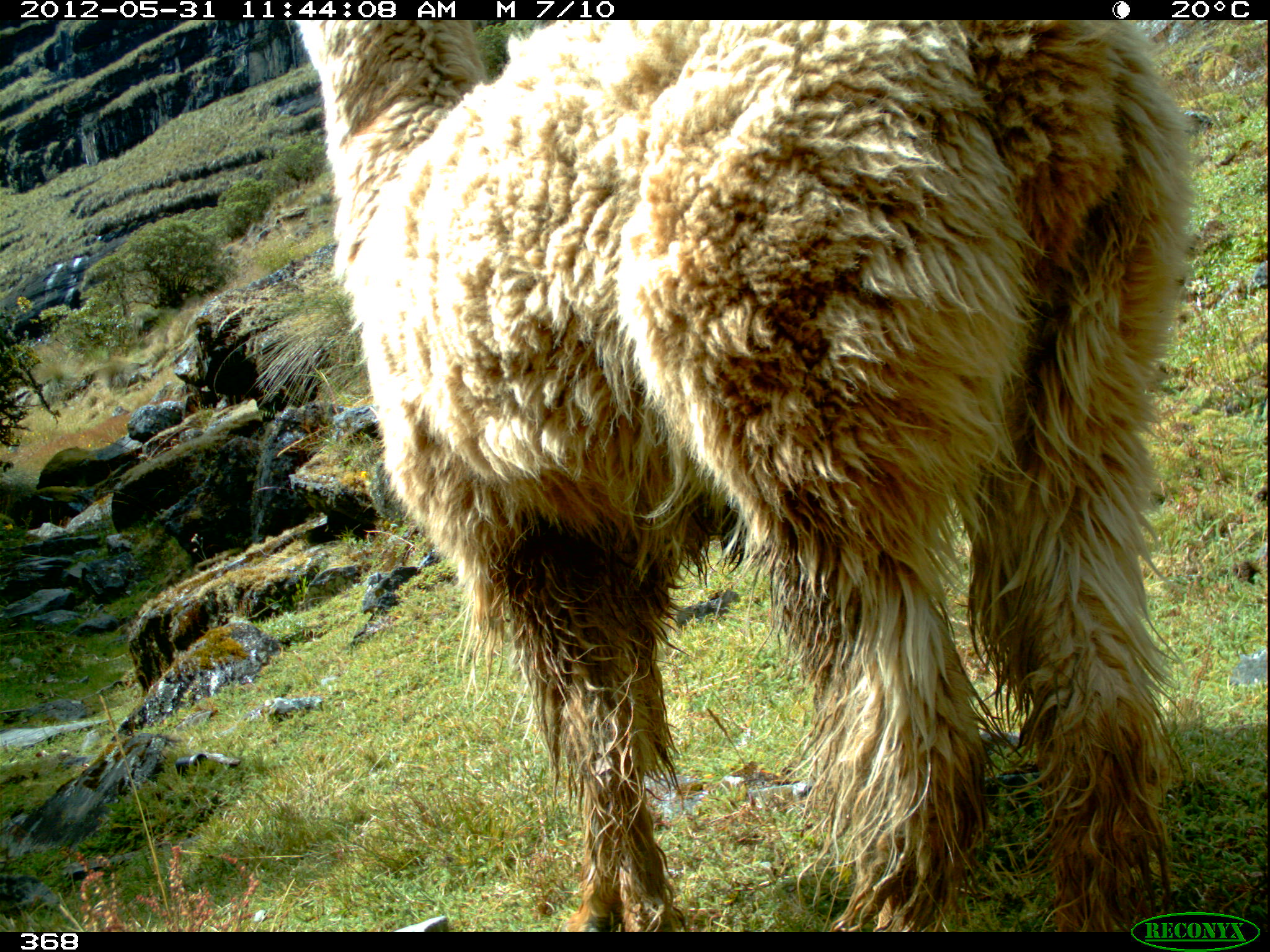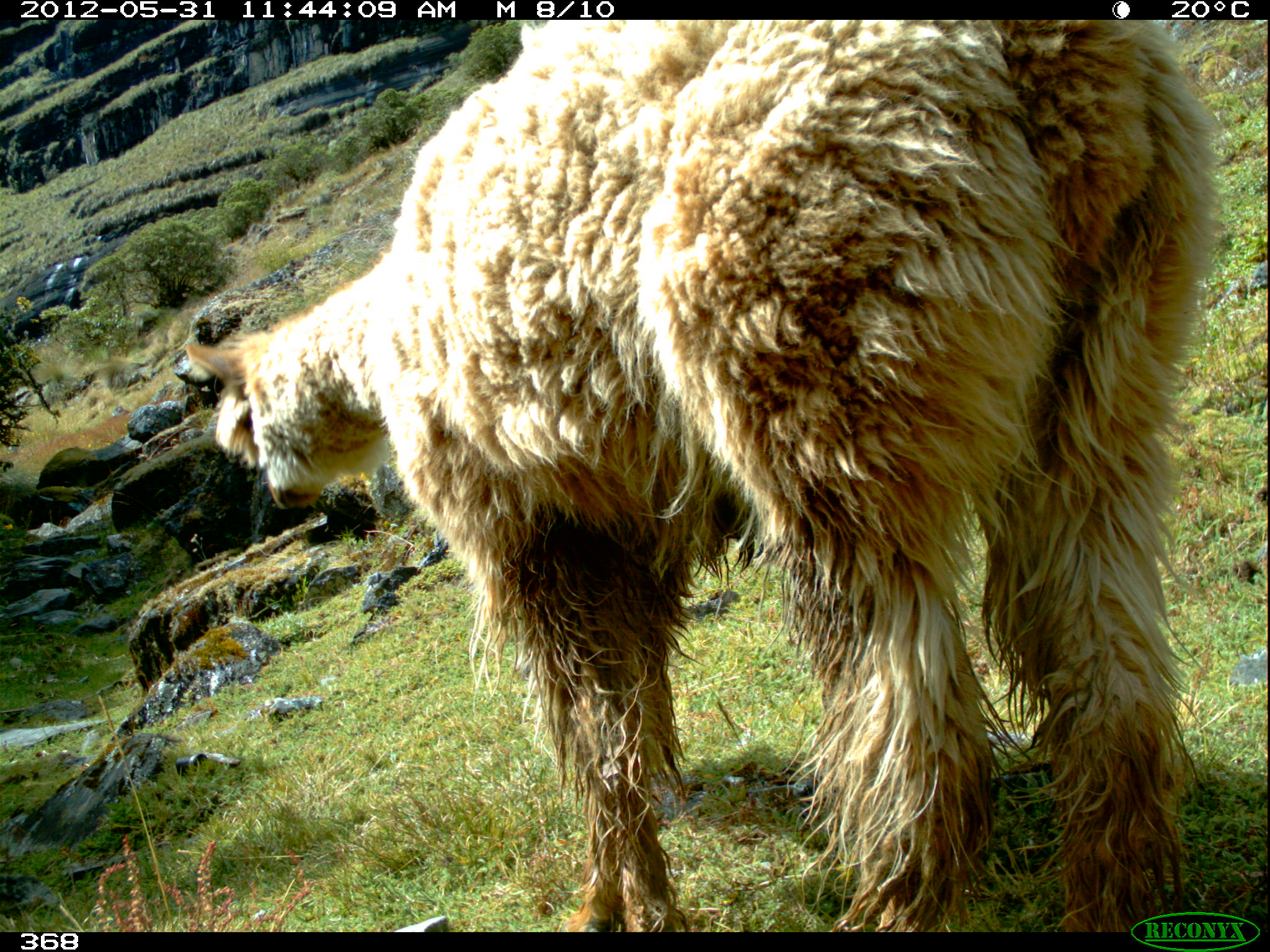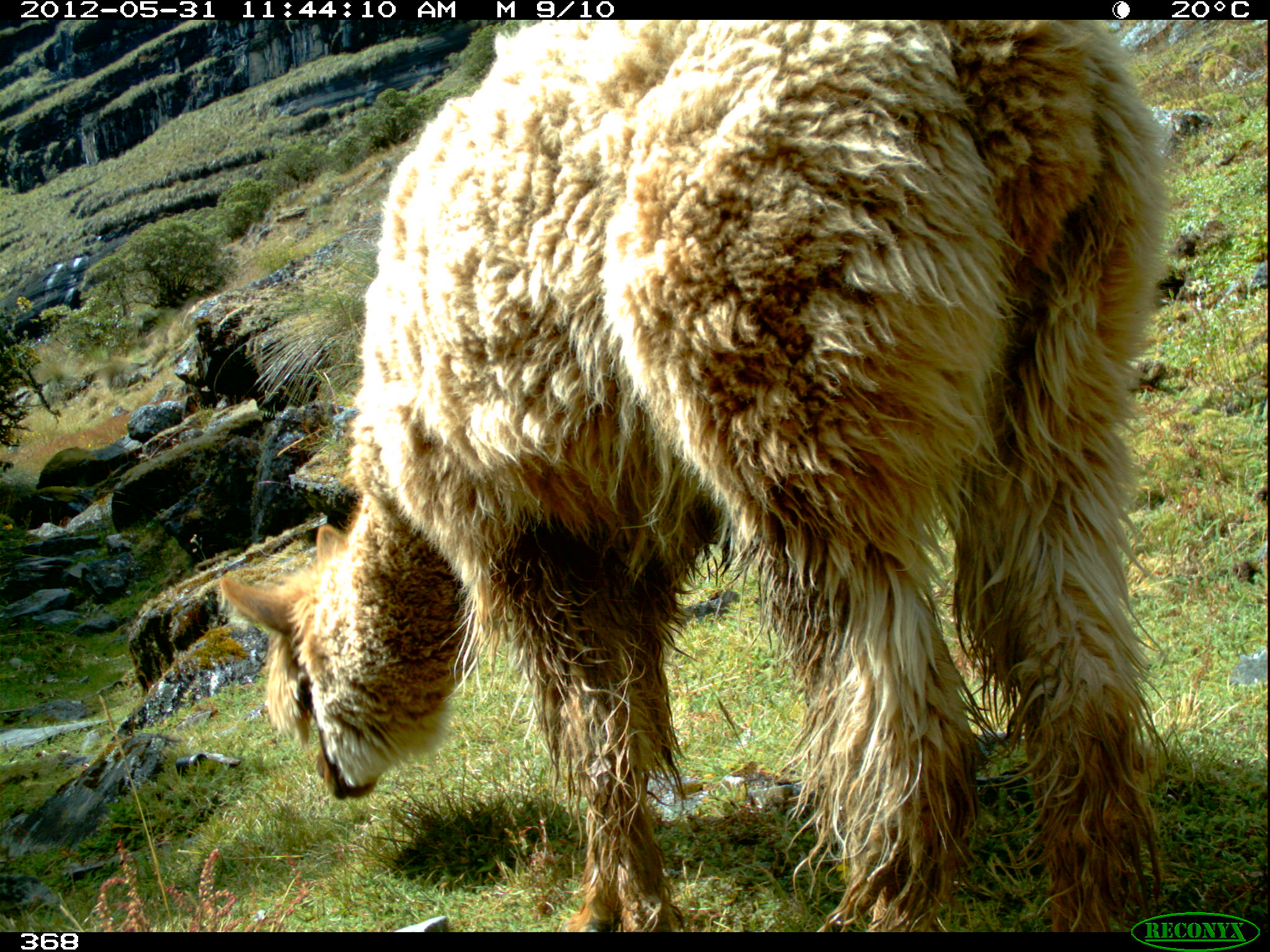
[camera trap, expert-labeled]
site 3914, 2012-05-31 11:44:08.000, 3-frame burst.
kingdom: Animalia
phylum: Chordata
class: Mammalia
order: Artiodactyla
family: Camelidae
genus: Vicugna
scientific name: Vicugna pacos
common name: alpaca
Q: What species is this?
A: Vicugna pacos (alpaca).